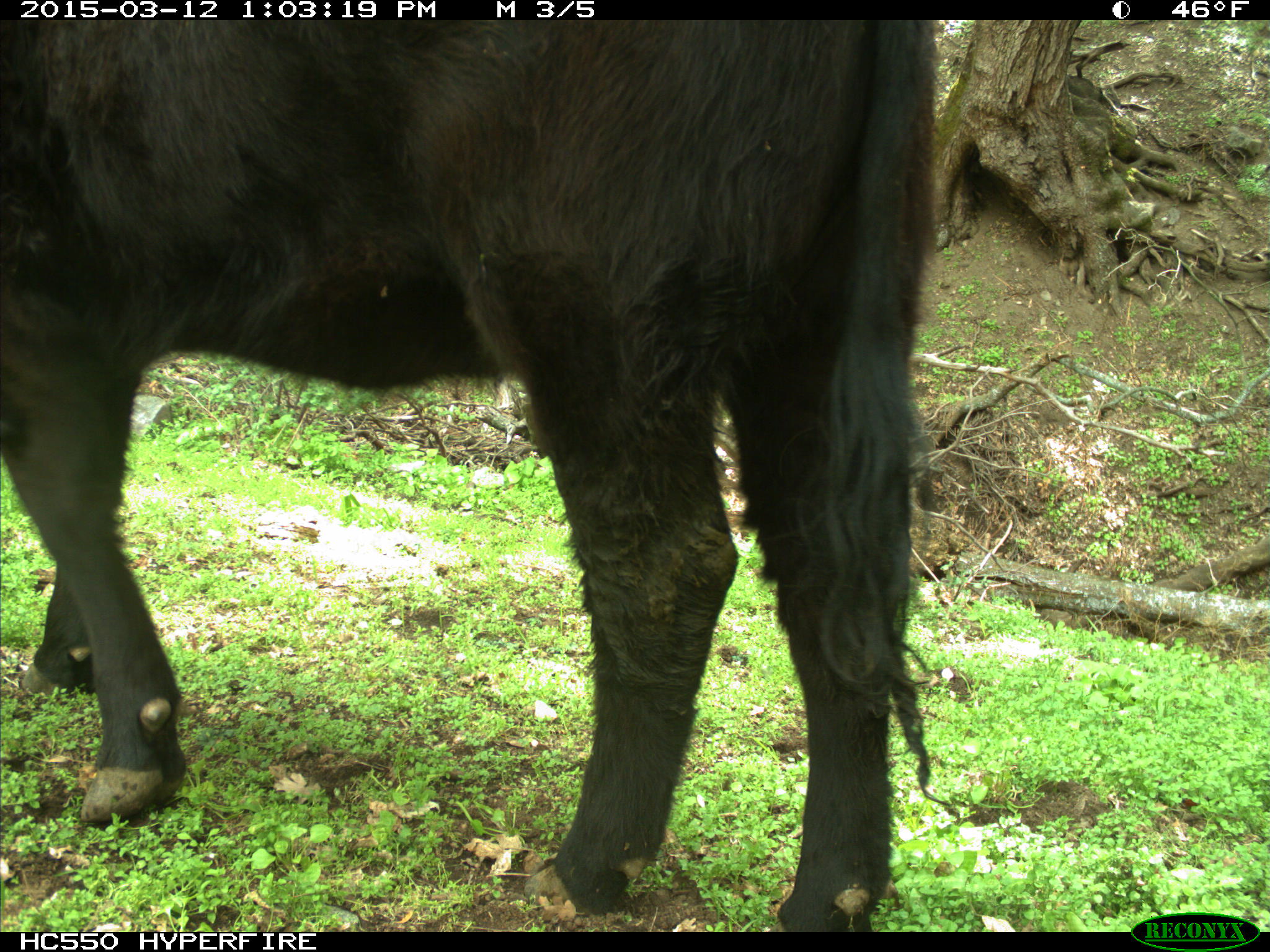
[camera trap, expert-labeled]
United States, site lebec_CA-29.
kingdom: Animalia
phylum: Chordata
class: Mammalia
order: Artiodactyla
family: Bovidae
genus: Bos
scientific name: Bos taurus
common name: domestic cow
Bos taurus (domestic cow).